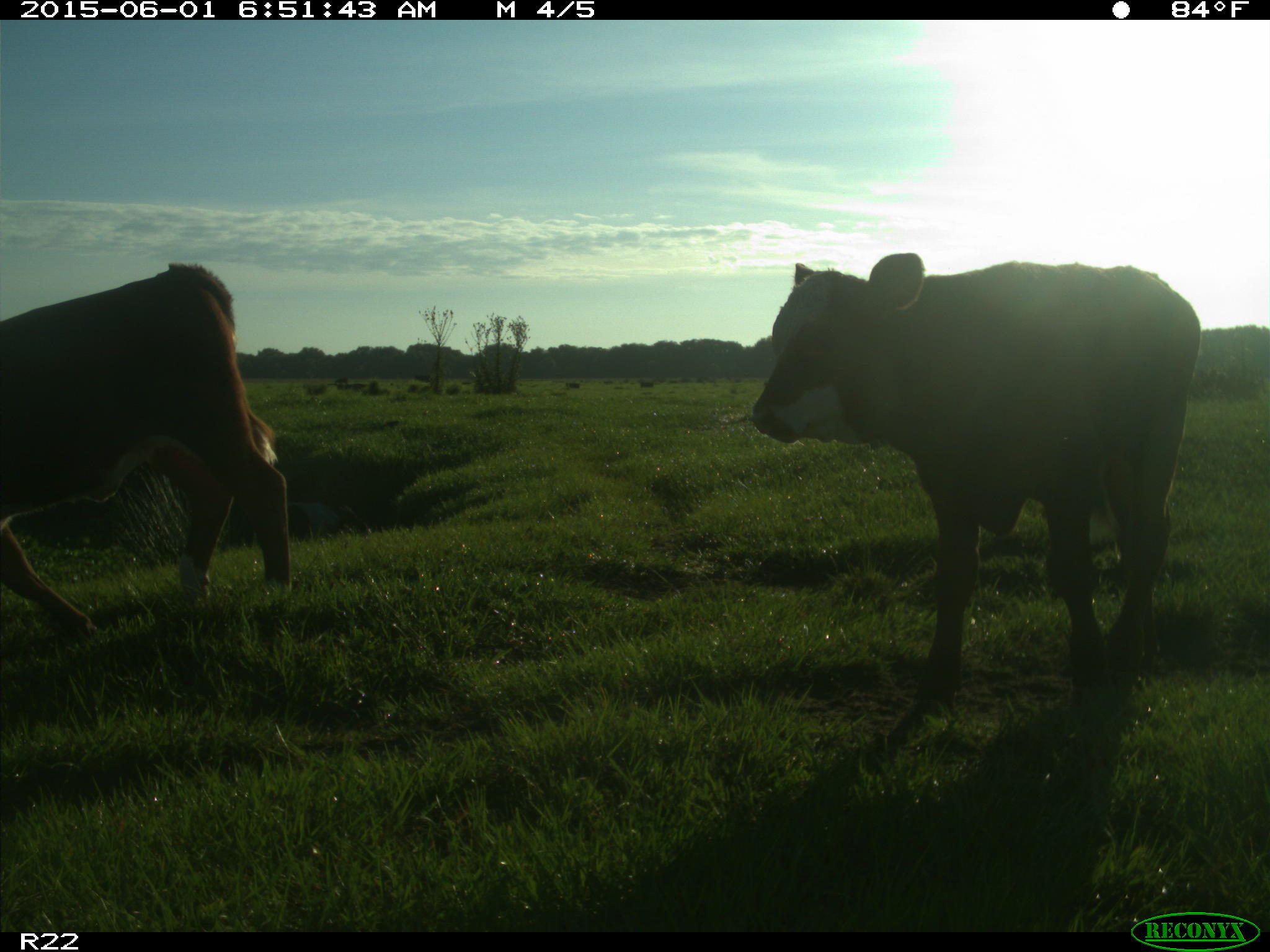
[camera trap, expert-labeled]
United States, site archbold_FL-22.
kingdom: Animalia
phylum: Chordata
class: Mammalia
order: Artiodactyla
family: Bovidae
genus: Bos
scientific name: Bos taurus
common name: domestic cow